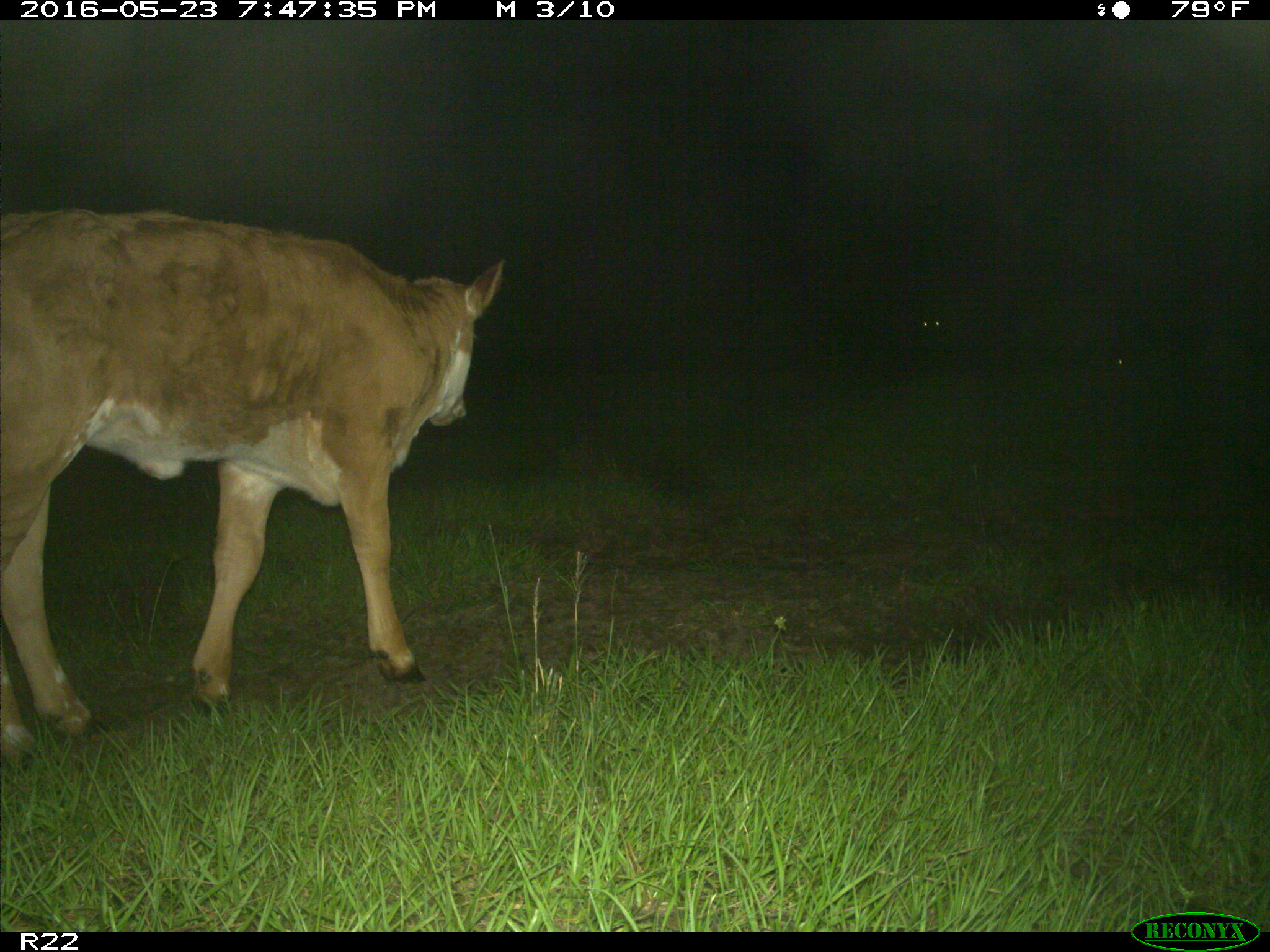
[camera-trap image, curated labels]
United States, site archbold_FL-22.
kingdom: Animalia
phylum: Chordata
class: Mammalia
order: Artiodactyla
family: Bovidae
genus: Bos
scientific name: Bos taurus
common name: domestic cow